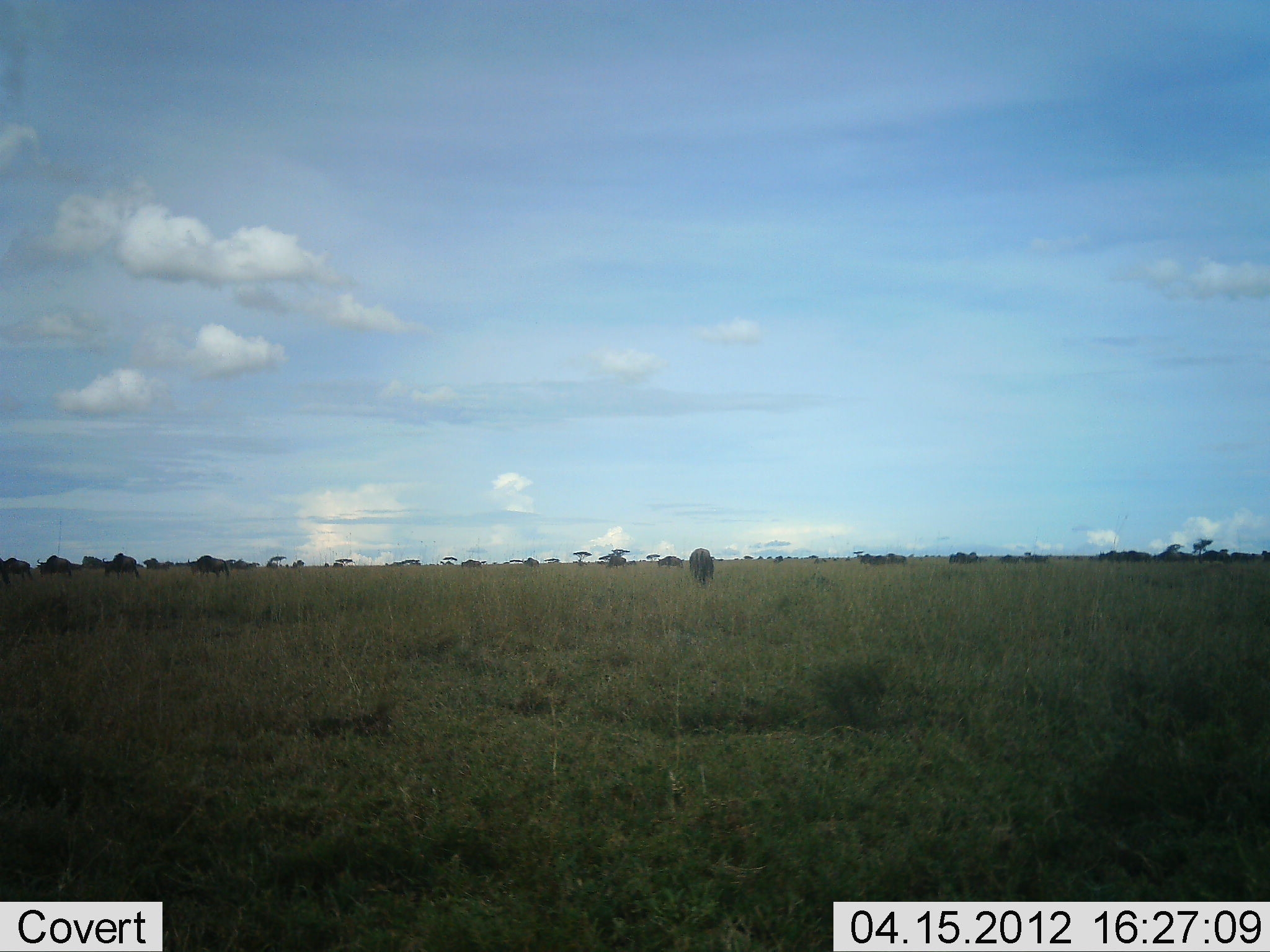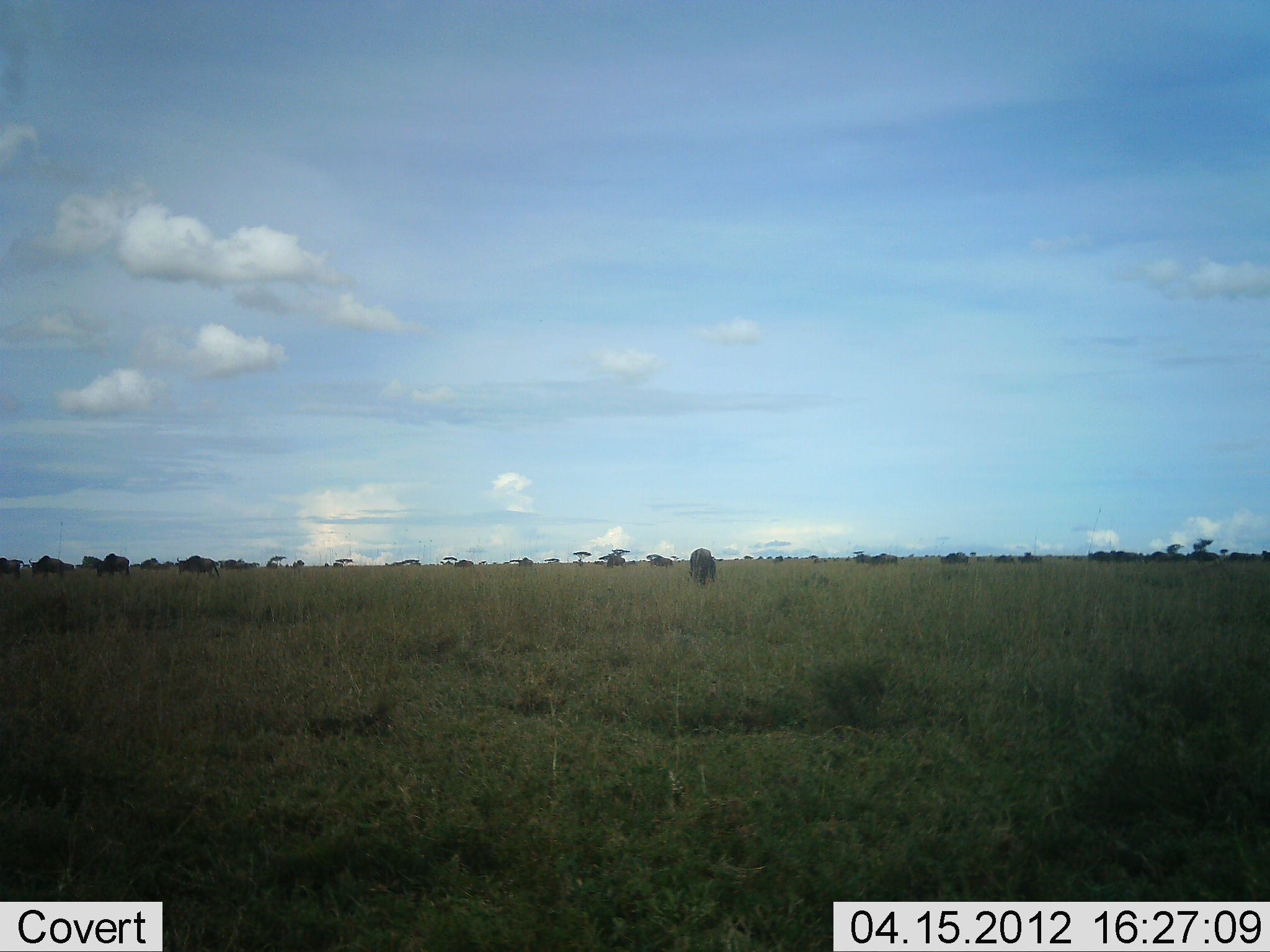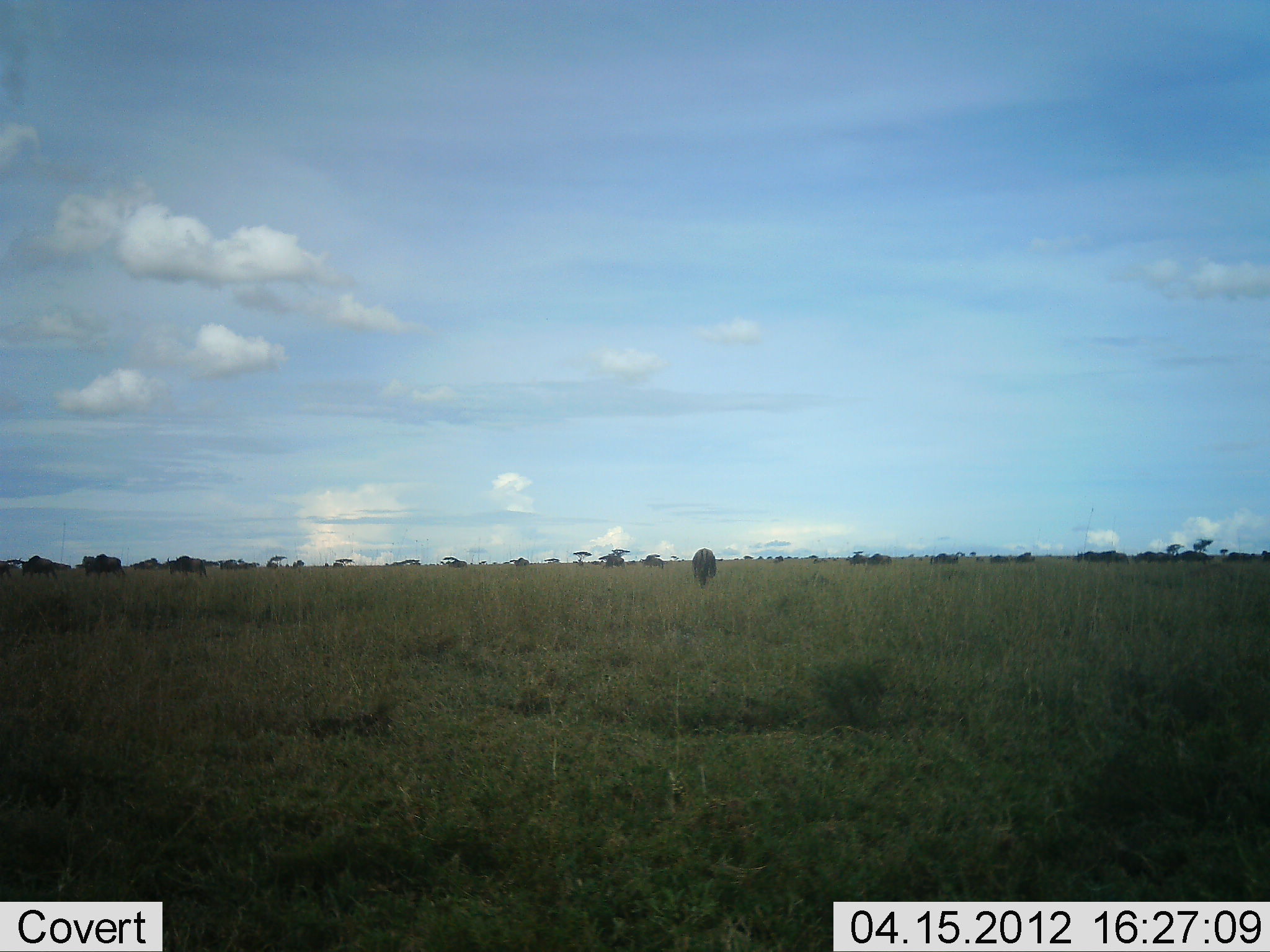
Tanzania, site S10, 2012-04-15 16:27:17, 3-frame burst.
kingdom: Animalia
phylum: Chordata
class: Mammalia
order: Artiodactyla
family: Bovidae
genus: Connochaetes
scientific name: Connochaetes taurinus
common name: blue wildebeest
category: wildebeest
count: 11-50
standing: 29%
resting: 0%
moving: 86%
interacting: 0%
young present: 0%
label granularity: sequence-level